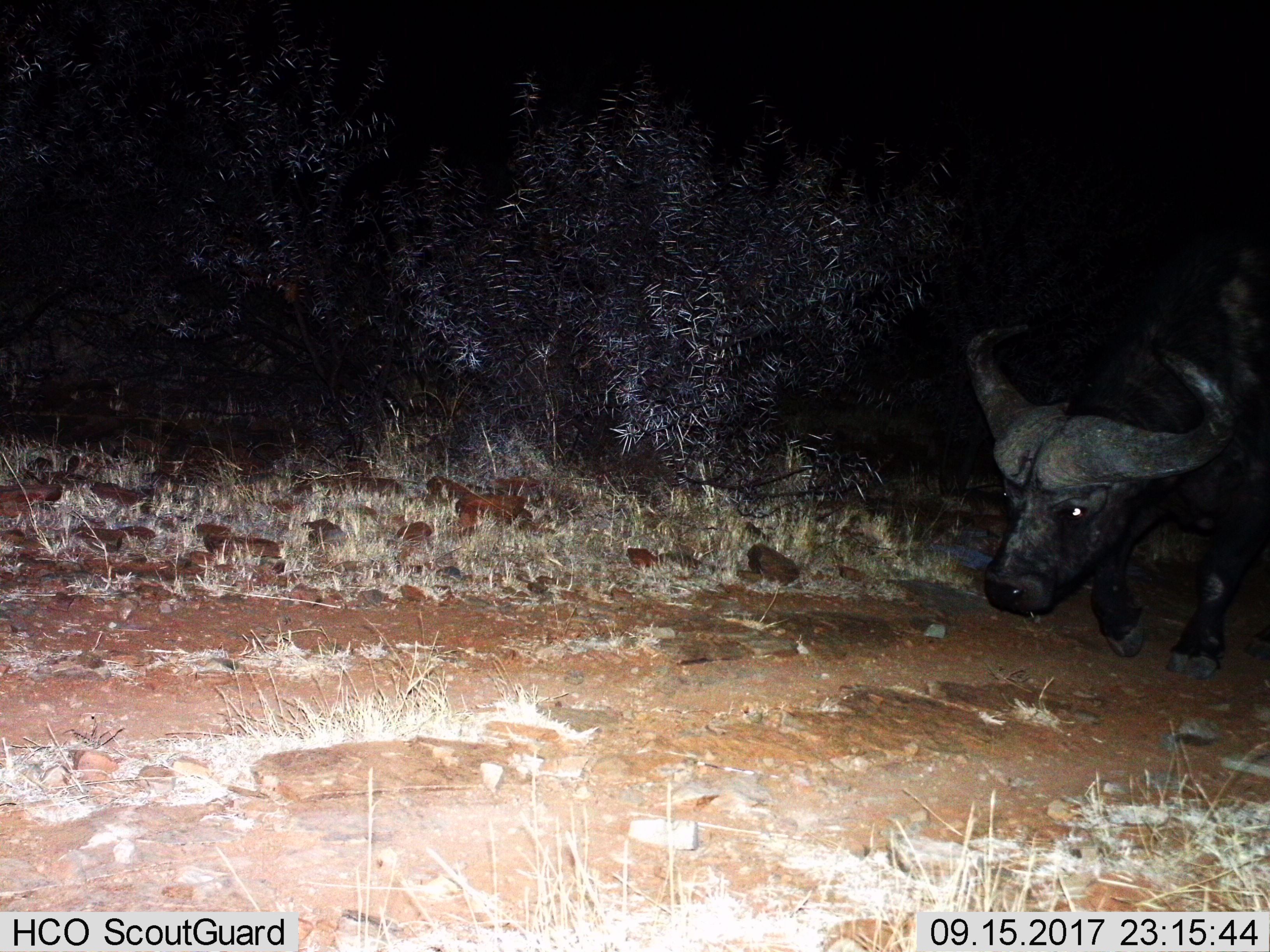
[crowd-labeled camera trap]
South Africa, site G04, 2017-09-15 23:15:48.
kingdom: Animalia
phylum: Chordata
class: Mammalia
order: Artiodactyla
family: Bovidae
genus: Syncerus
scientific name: Syncerus caffer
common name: cape buffalo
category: buffalo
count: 1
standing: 12%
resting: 0%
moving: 88%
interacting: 0%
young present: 0%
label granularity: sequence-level